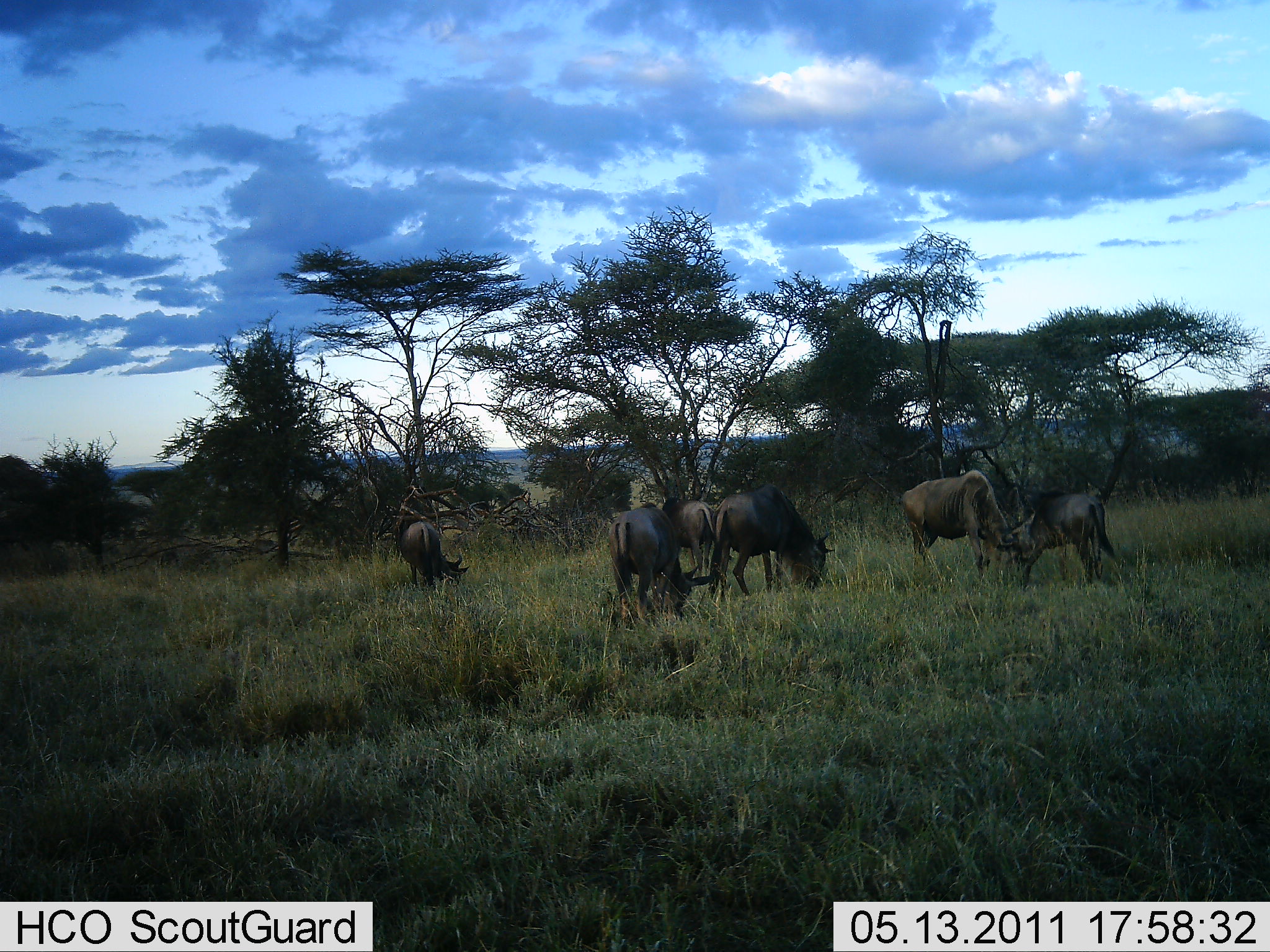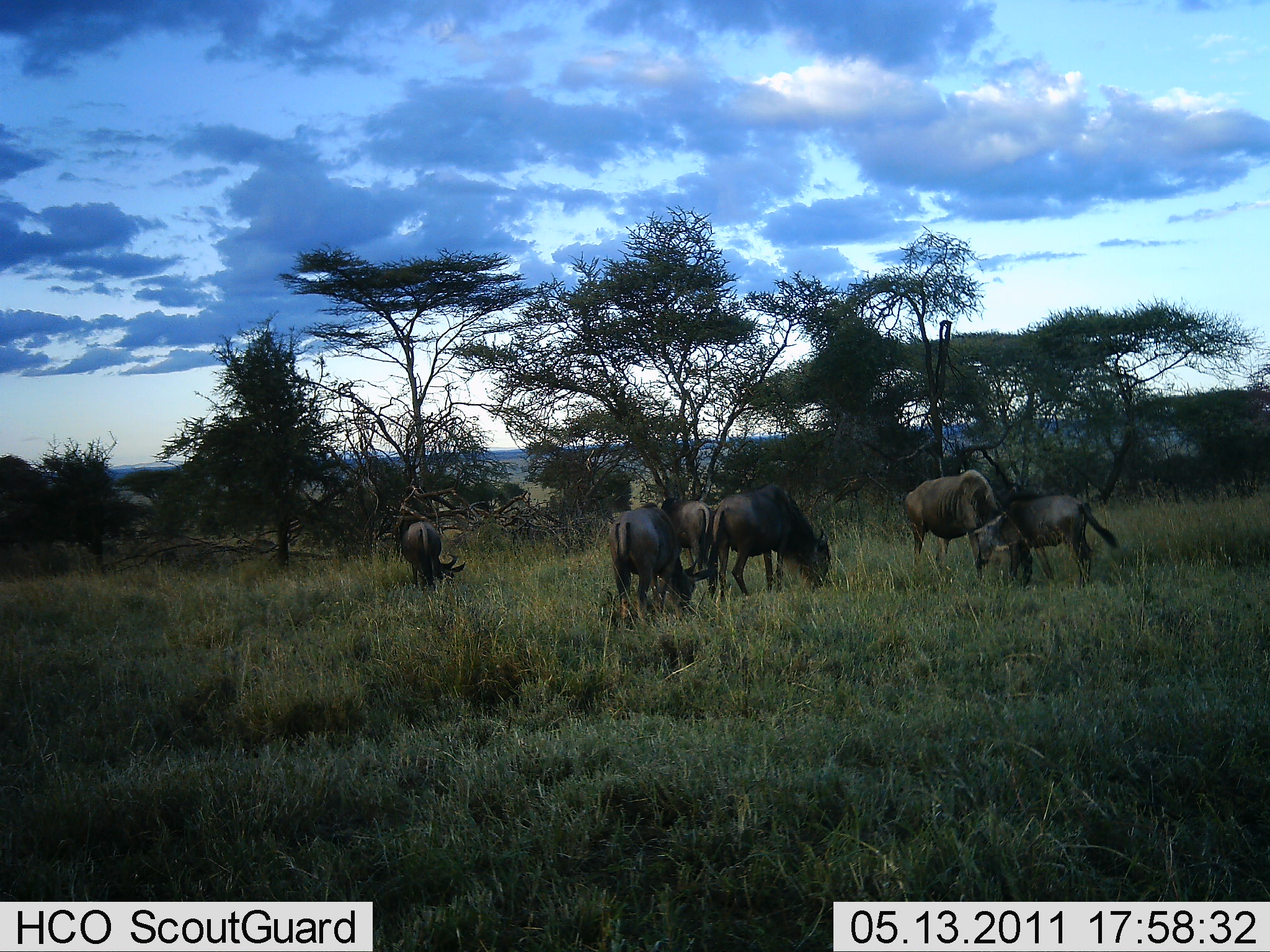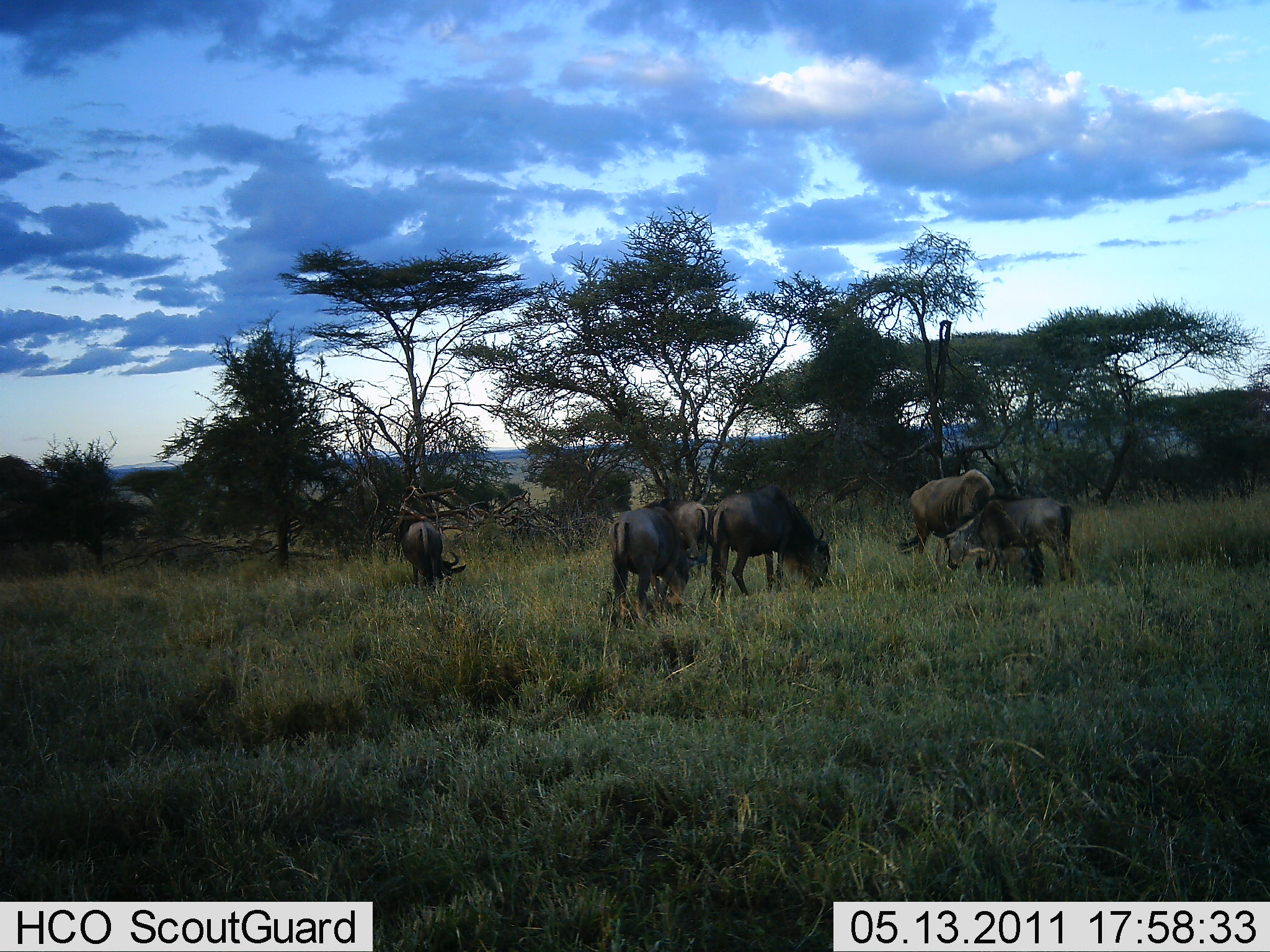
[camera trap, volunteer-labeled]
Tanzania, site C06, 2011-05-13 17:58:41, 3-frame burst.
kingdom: Animalia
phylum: Chordata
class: Mammalia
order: Artiodactyla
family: Bovidae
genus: Connochaetes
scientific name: Connochaetes taurinus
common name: blue wildebeest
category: wildebeest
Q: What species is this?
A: Wildebeest (blue wildebeest) (Connochaetes taurinus).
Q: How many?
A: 6.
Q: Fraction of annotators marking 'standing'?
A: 36%.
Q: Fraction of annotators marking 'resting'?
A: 7%.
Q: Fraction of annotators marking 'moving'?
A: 14%.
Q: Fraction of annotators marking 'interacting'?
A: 7%.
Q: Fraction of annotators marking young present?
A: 21%.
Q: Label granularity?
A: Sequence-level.